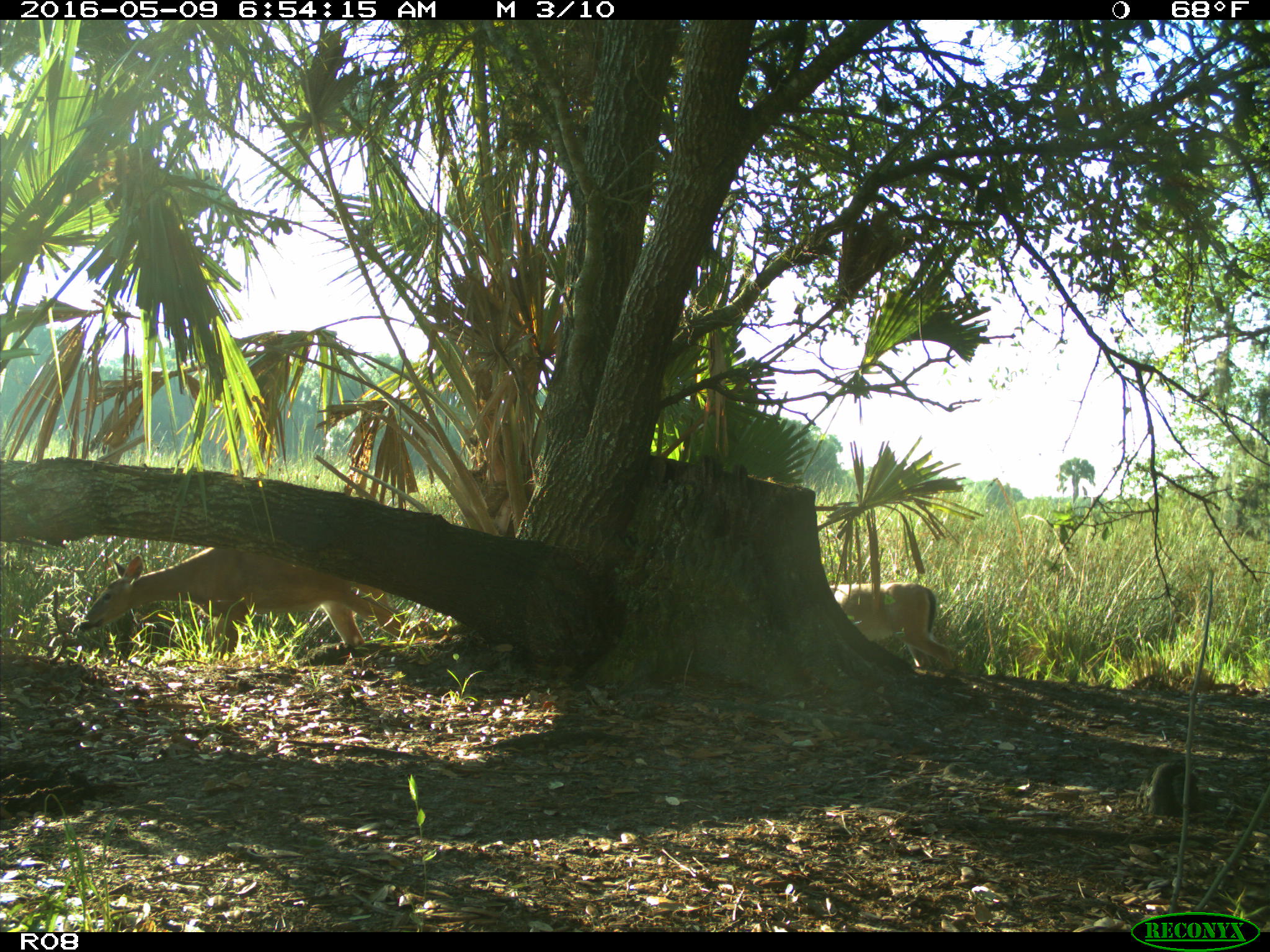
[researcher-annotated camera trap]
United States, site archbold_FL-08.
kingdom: Animalia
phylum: Chordata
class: Mammalia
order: Artiodactyla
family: Cervidae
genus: Odocoileus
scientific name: Odocoileus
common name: deer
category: unidentified deer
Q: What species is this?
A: Unidentified deer (deer) (Odocoileus).